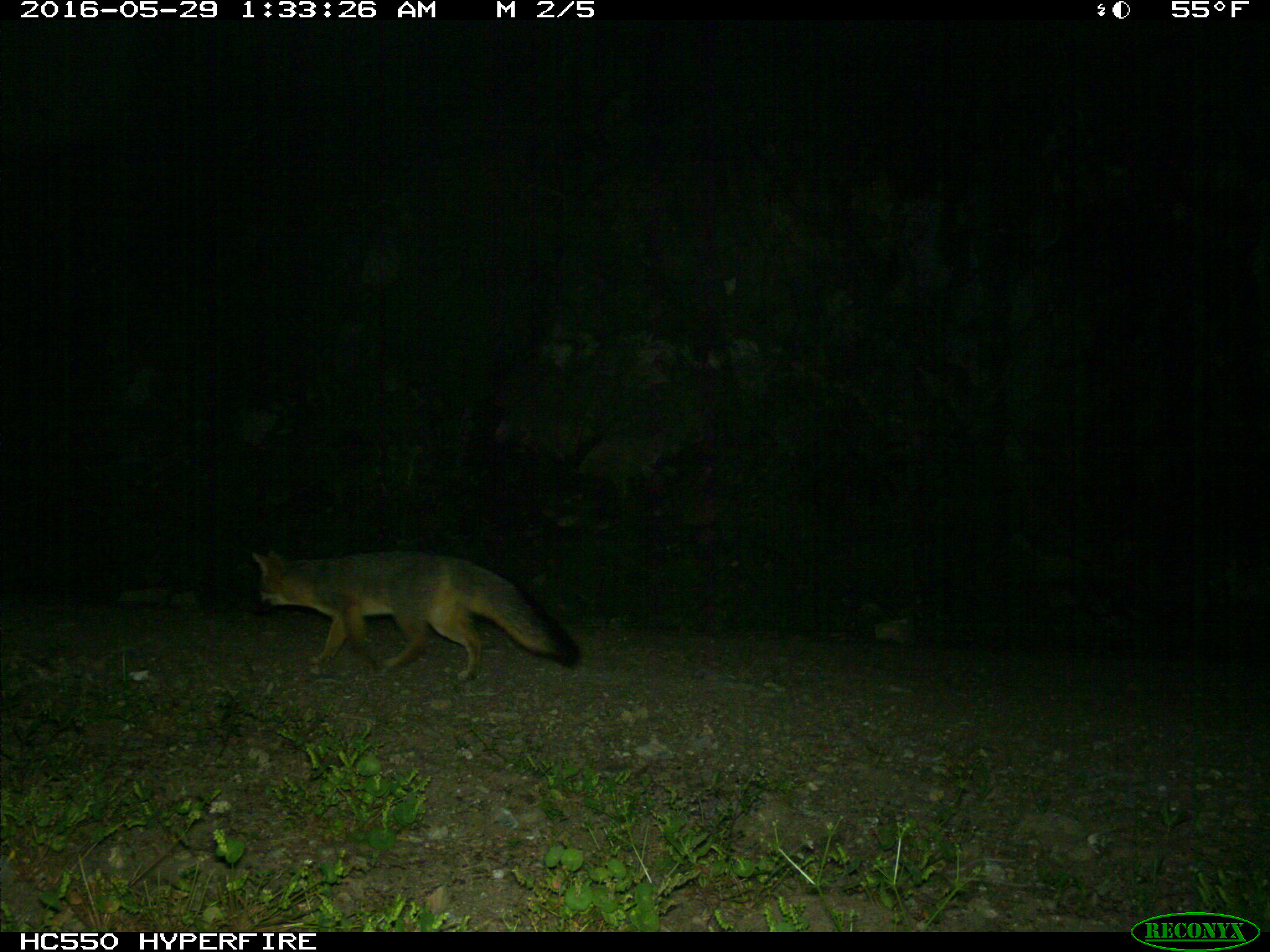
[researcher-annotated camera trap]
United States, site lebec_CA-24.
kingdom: Animalia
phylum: Chordata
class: Mammalia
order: Carnivora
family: Canidae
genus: Urocyon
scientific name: Urocyon cinereoargenteus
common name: gray fox